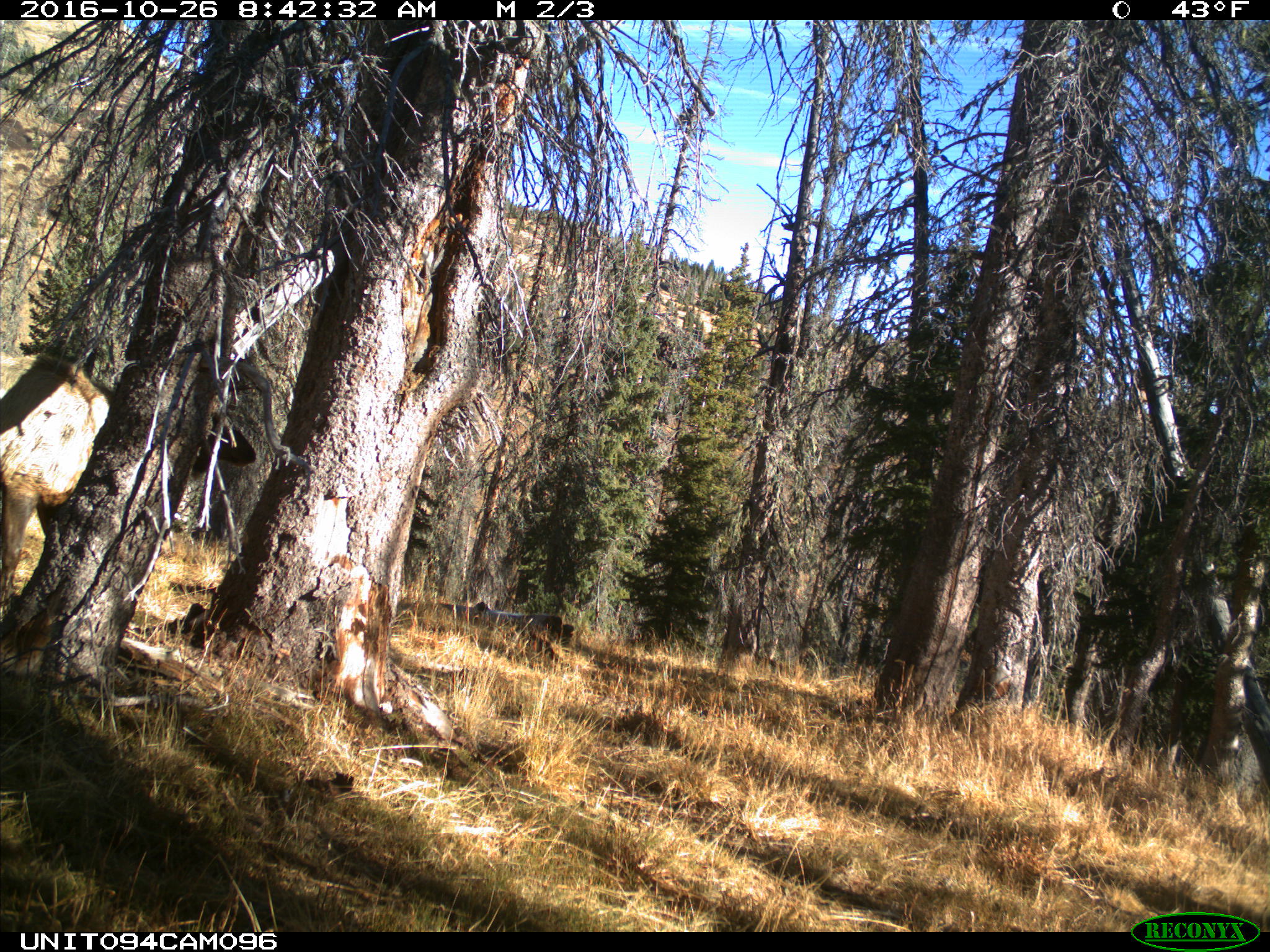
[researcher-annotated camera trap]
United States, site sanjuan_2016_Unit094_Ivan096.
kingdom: Animalia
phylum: Chordata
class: Mammalia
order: Artiodactyla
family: Cervidae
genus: Cervus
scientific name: Cervus elaphus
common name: red deer